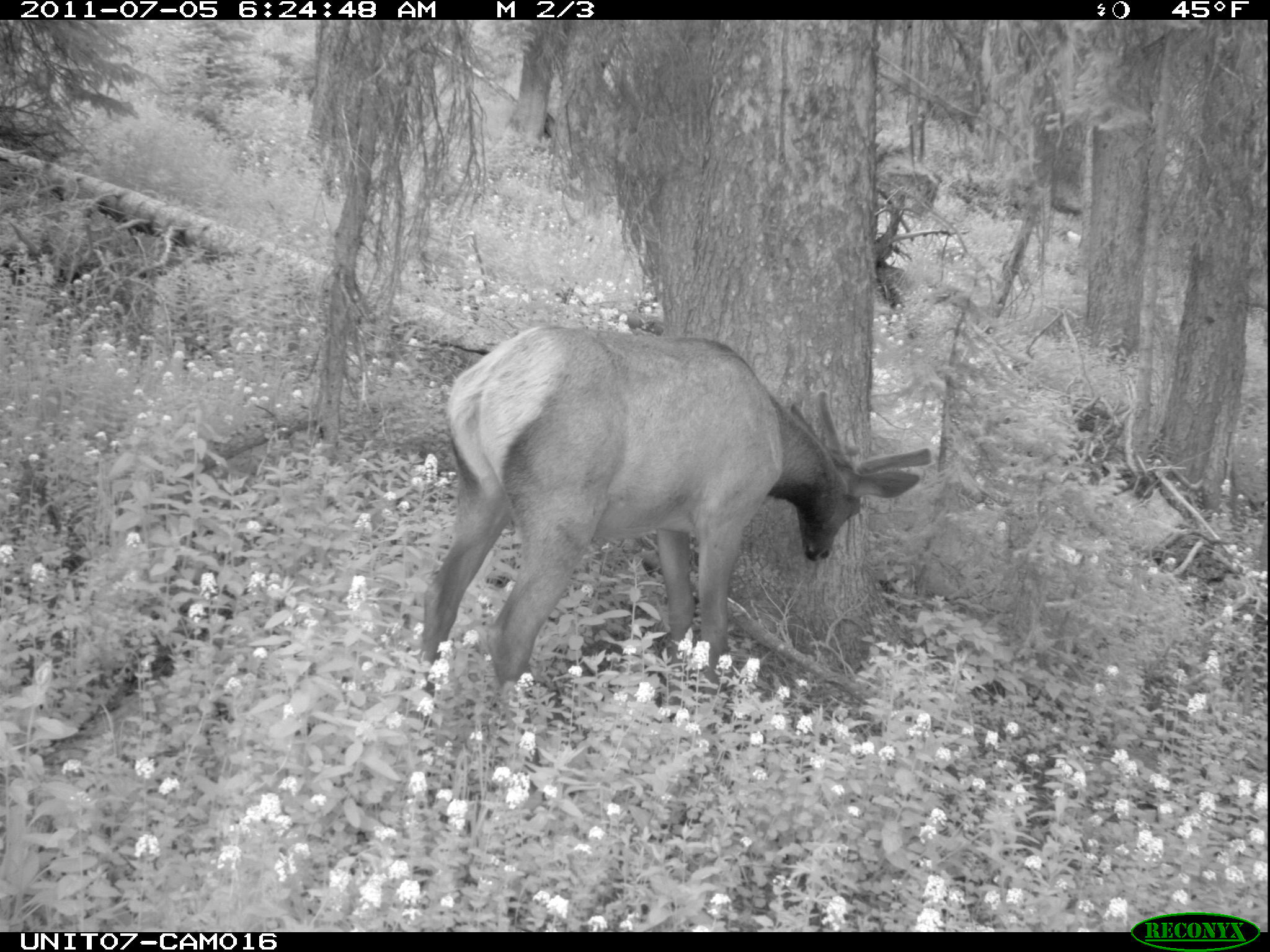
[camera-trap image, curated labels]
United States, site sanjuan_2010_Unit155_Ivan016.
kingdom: Animalia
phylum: Chordata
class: Mammalia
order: Artiodactyla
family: Cervidae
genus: Cervus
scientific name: Cervus elaphus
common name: red deer